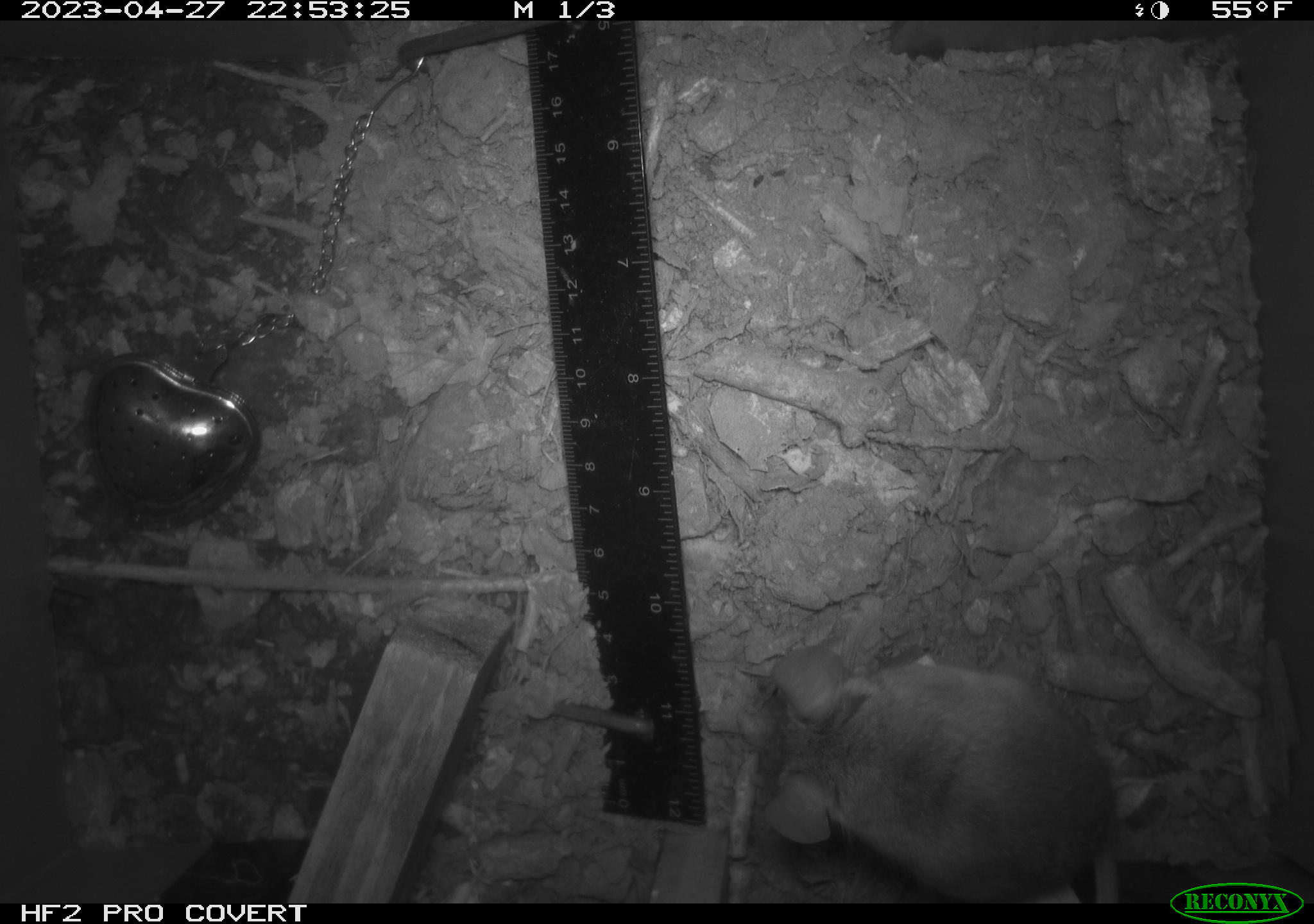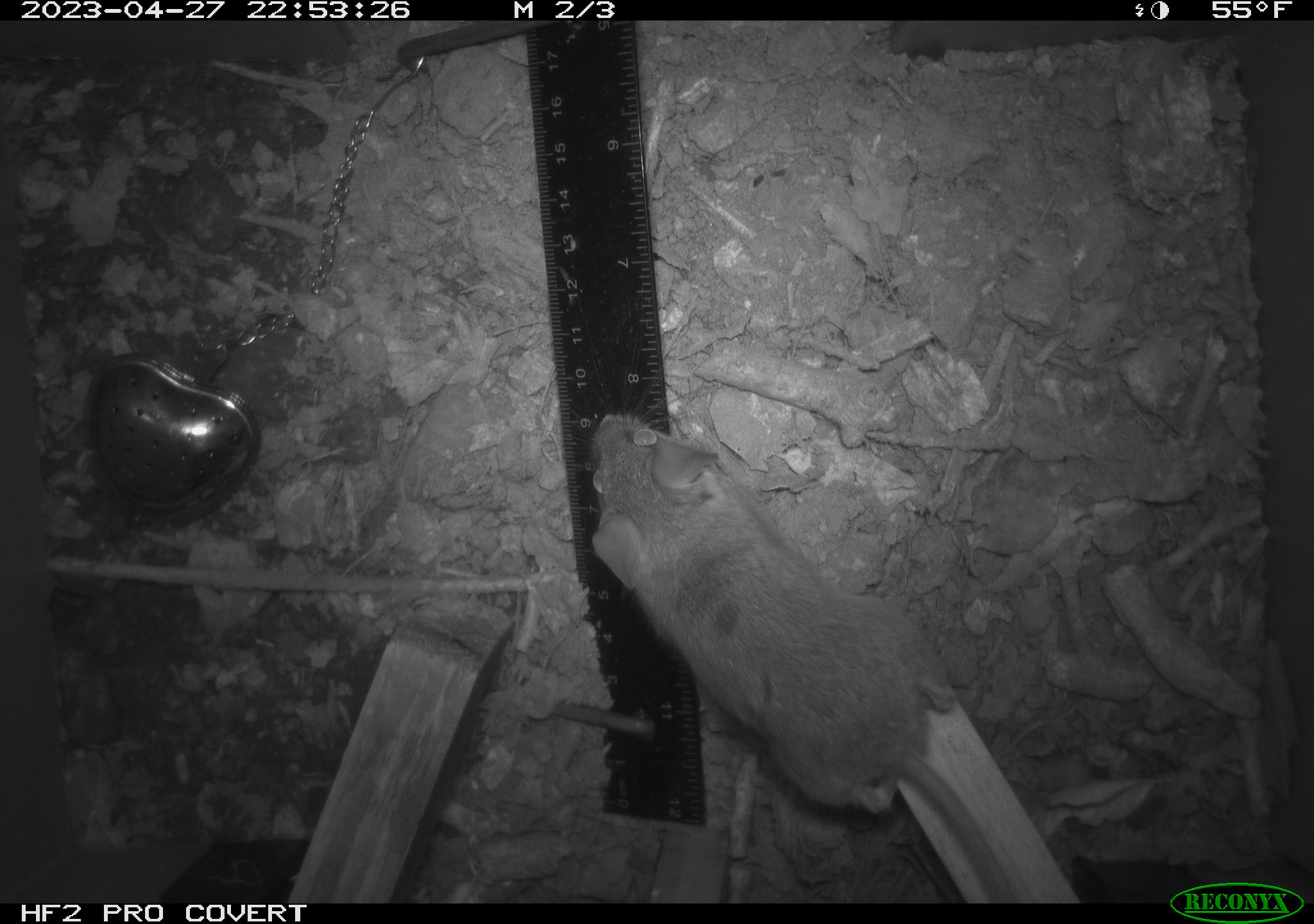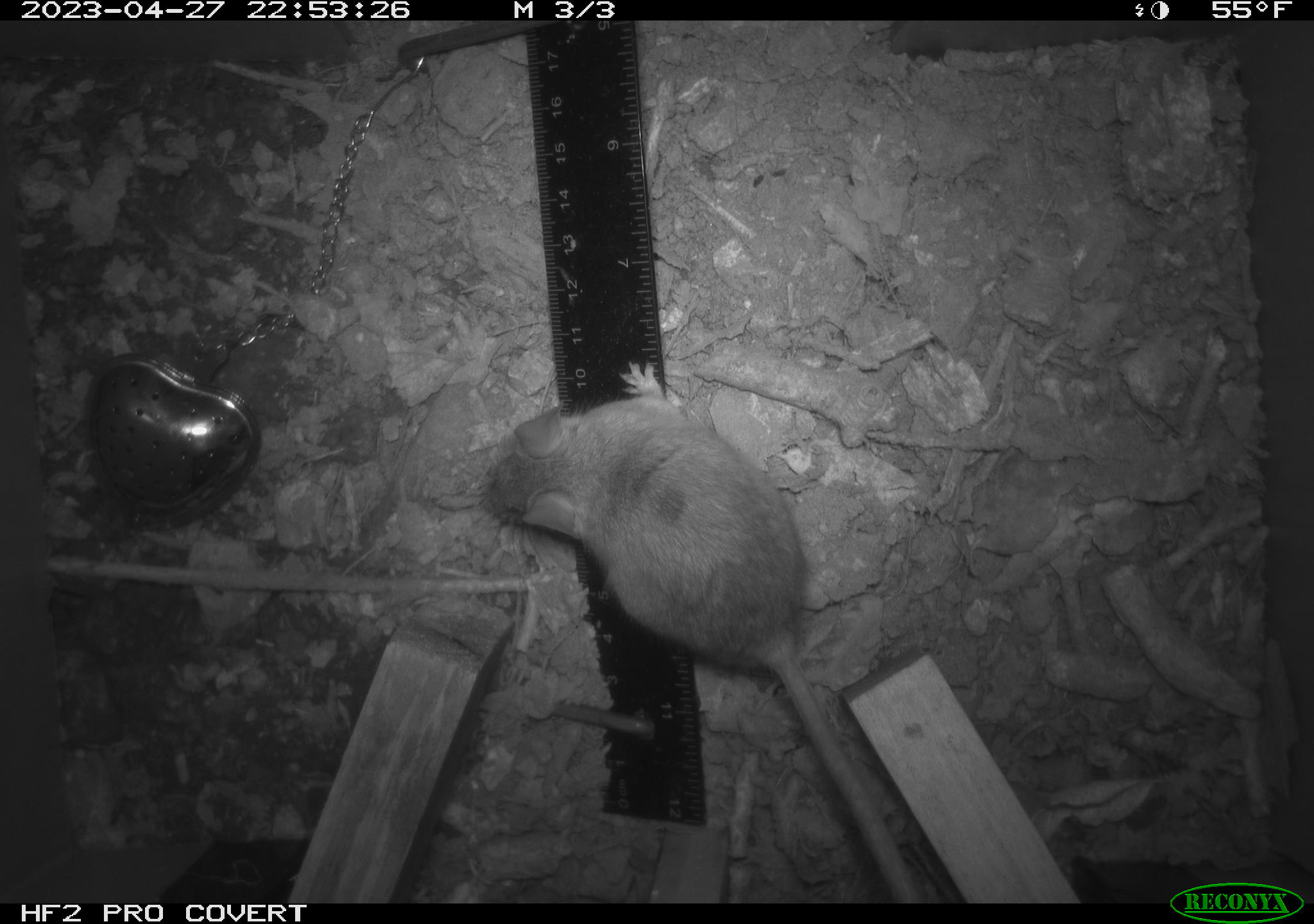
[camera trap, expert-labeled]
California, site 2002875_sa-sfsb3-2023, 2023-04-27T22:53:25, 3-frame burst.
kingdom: Animalia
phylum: Chordata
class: Mammalia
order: Rodentia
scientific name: Rodentia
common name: mouse species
Mouse species (Rodentia).